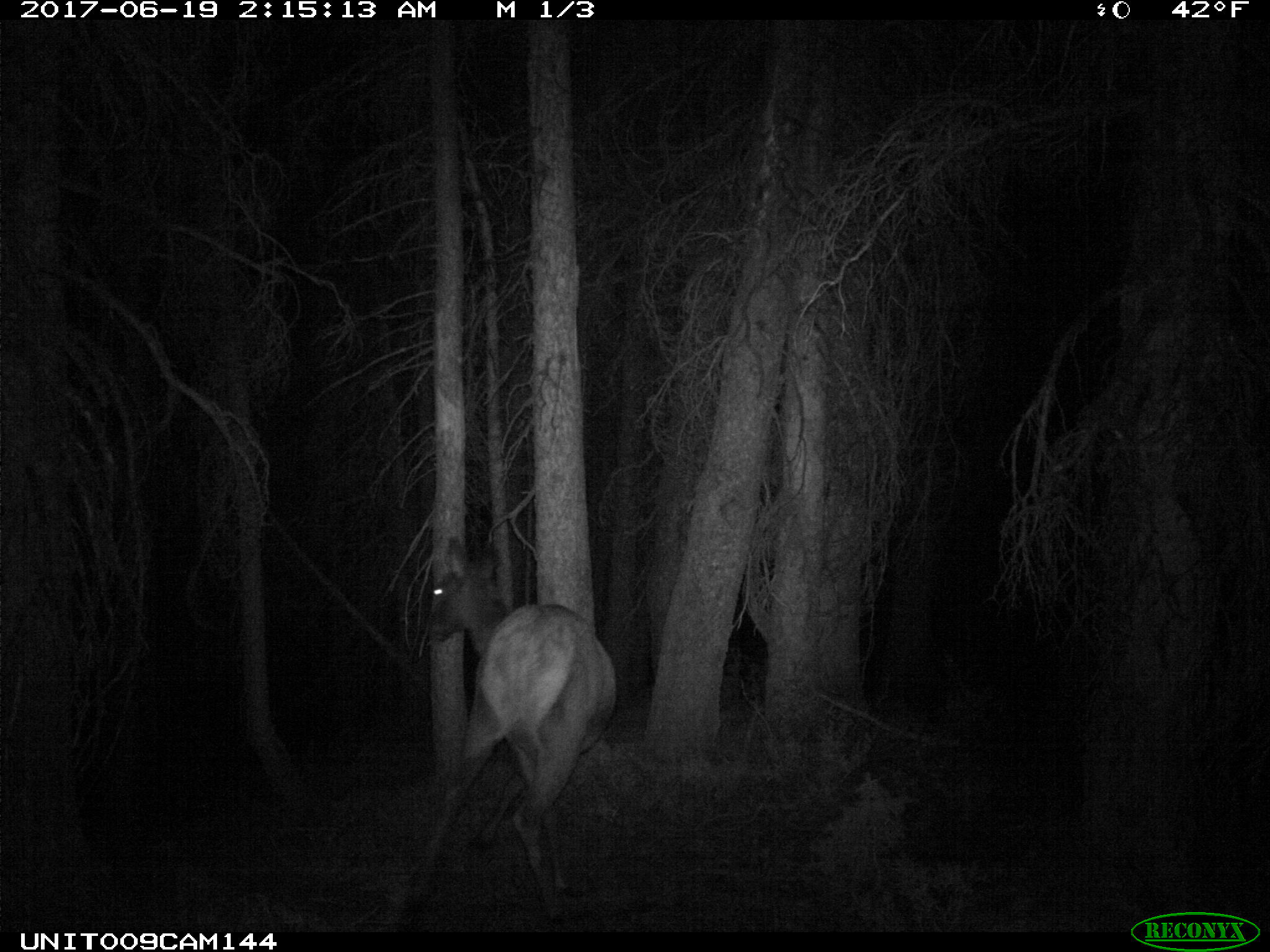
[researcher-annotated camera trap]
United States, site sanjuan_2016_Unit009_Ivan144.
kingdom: Animalia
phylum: Chordata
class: Mammalia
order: Artiodactyla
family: Cervidae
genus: Cervus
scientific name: Cervus elaphus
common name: red deer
Cervus elaphus (red deer).